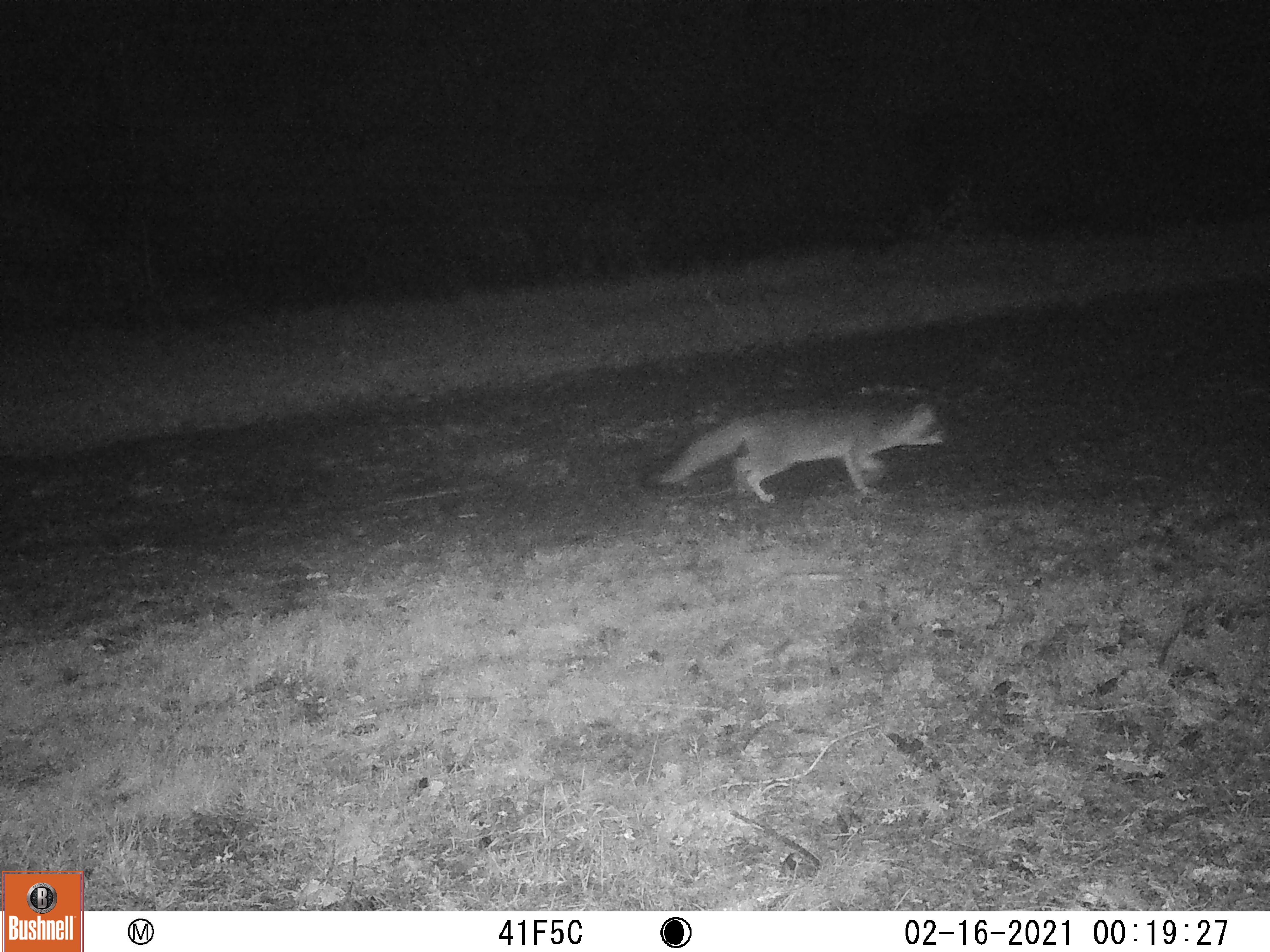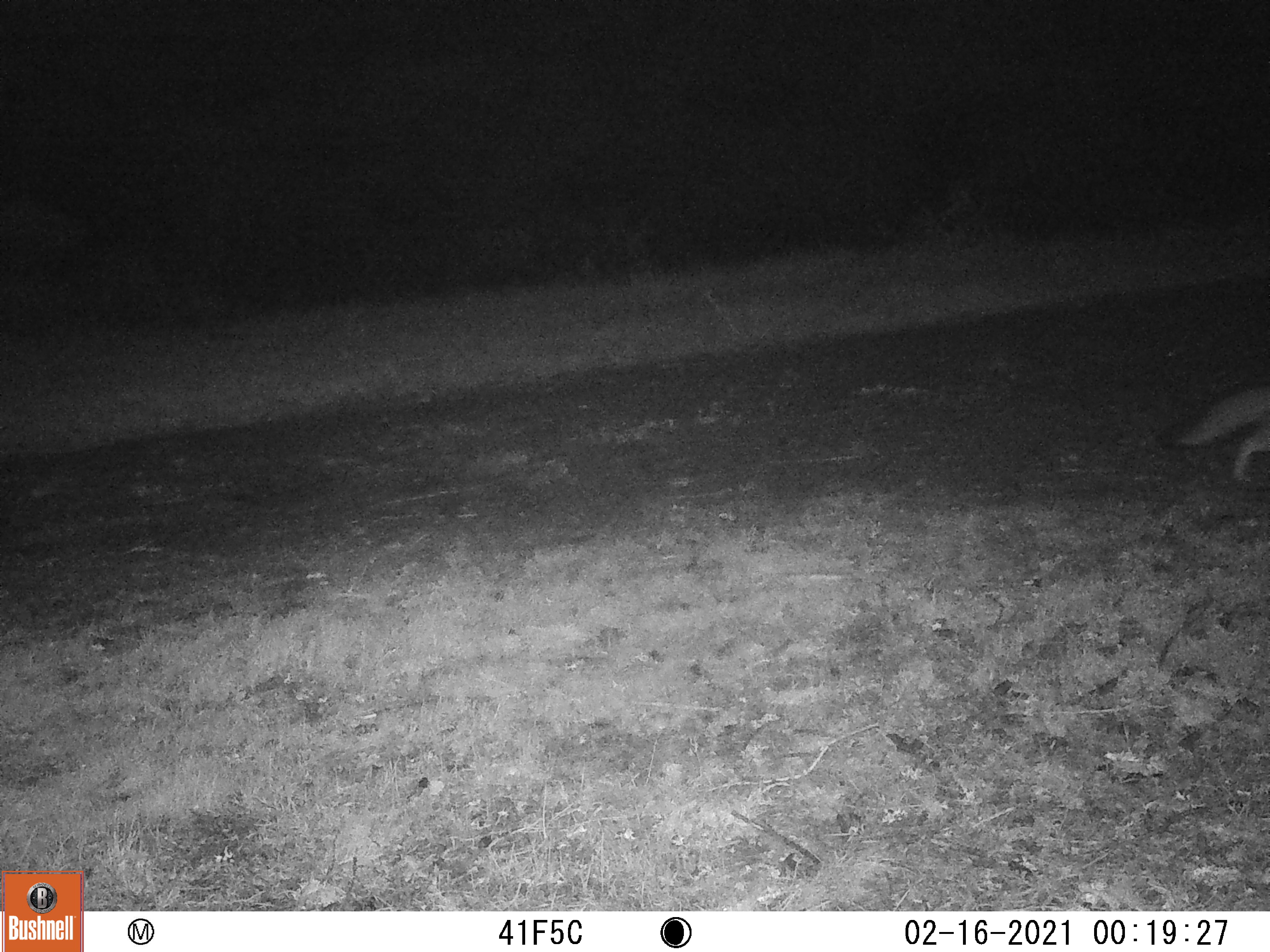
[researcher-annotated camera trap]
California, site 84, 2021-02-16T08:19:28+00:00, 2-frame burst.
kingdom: Animalia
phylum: Chordata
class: Mammalia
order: Carnivora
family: Canidae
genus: Urocyon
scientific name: Urocyon cinereoargenteus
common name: gray fox